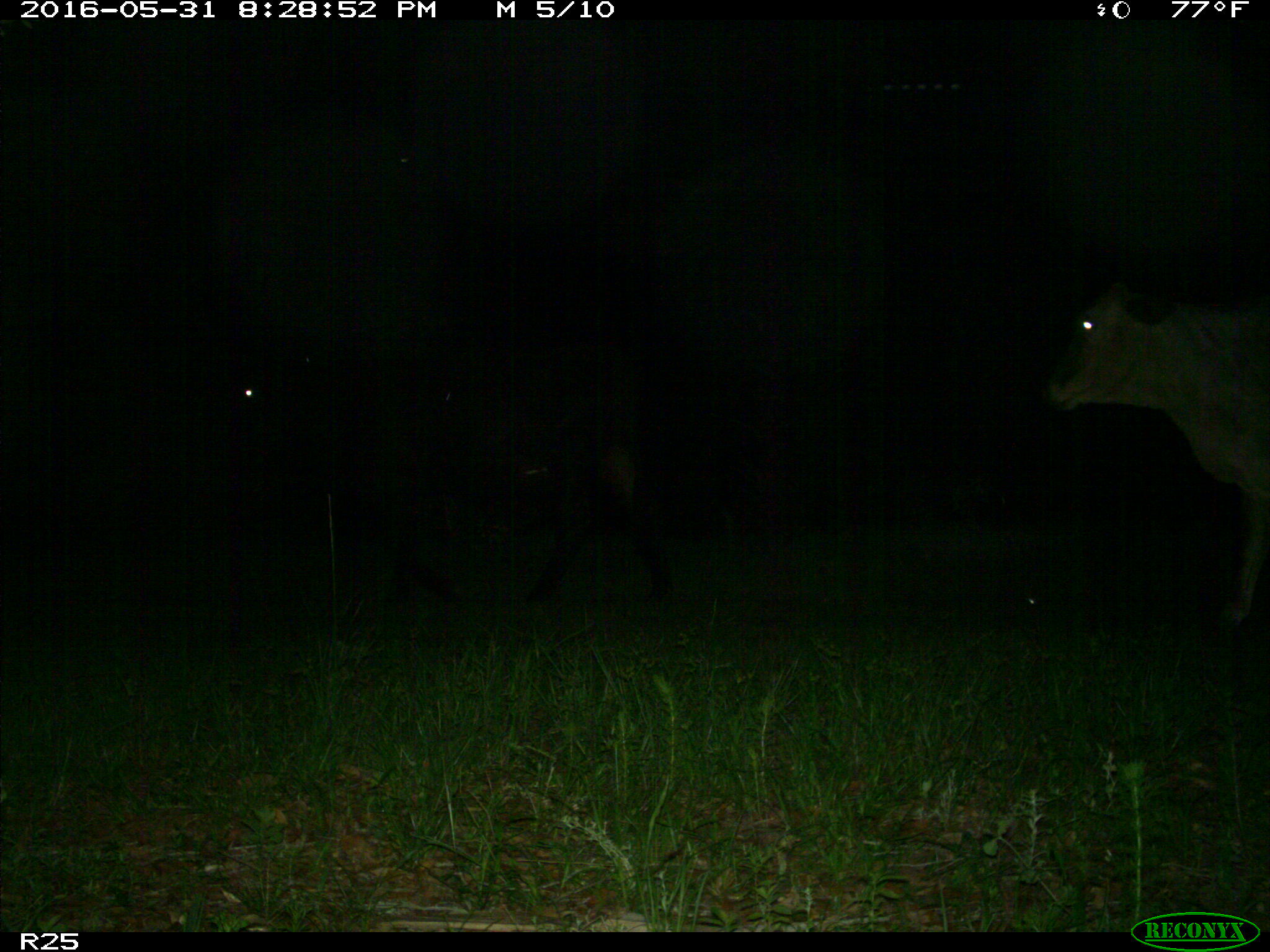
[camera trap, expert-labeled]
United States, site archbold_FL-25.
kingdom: Animalia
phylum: Chordata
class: Mammalia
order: Artiodactyla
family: Bovidae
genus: Bos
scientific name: Bos taurus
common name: domestic cow